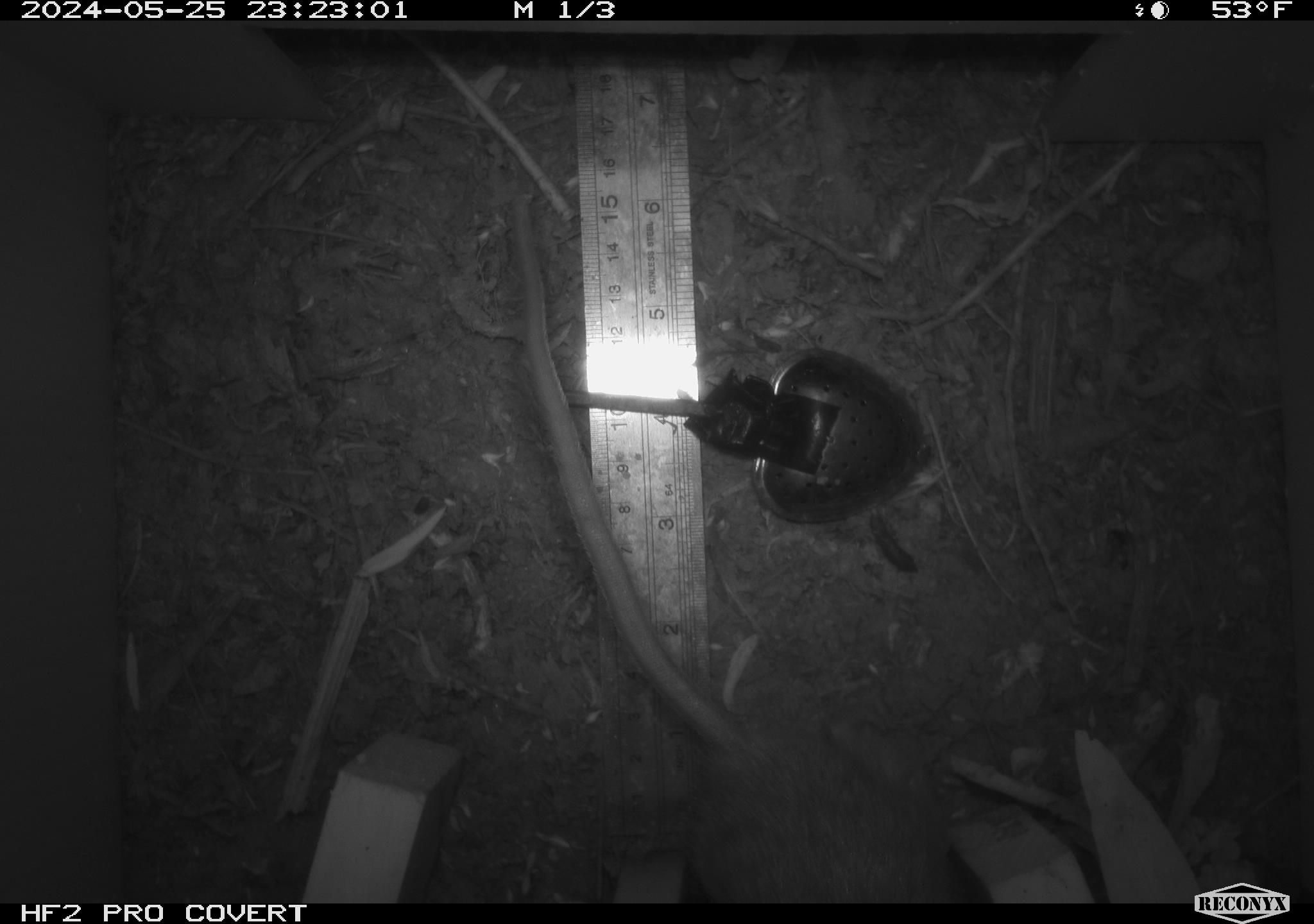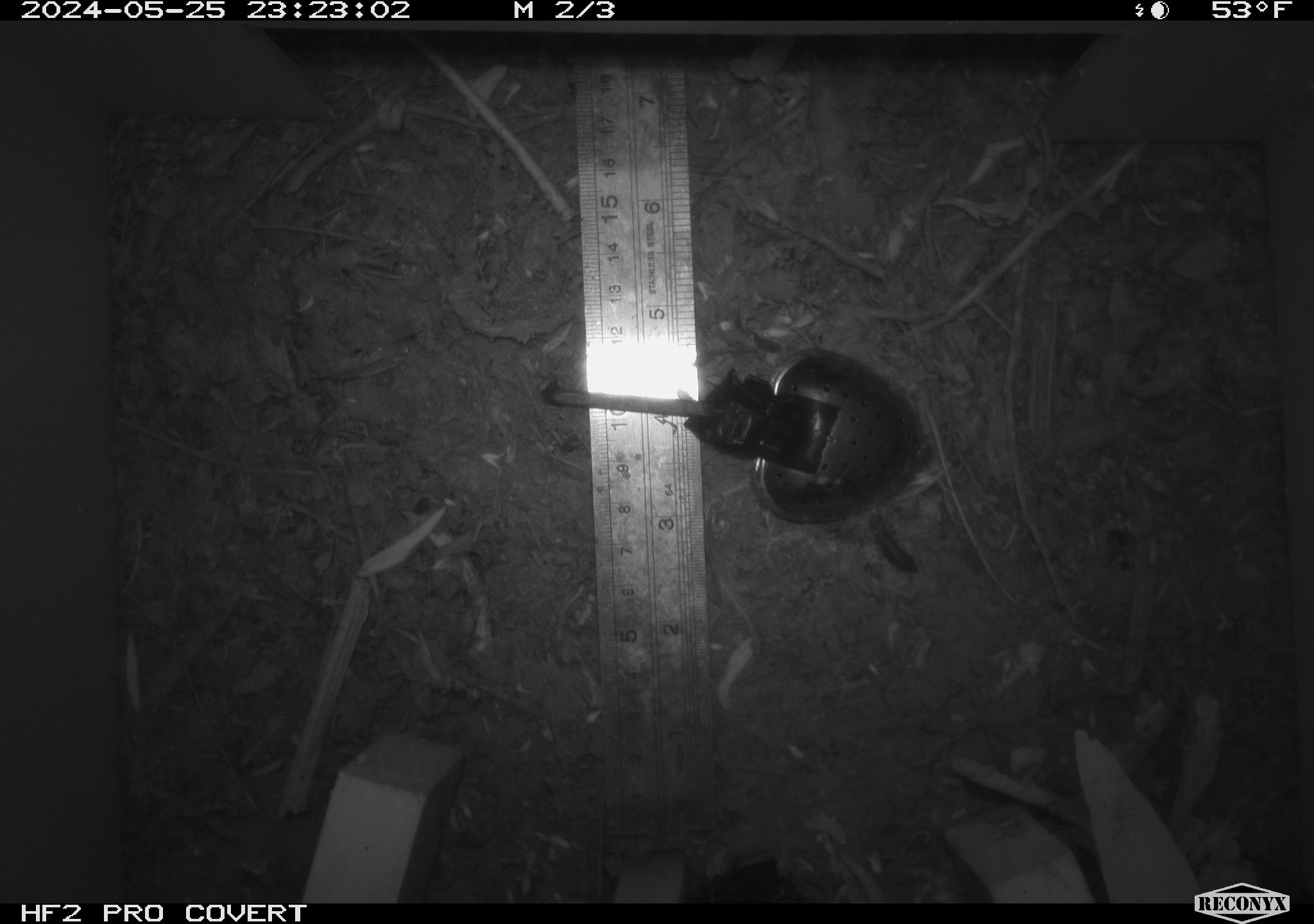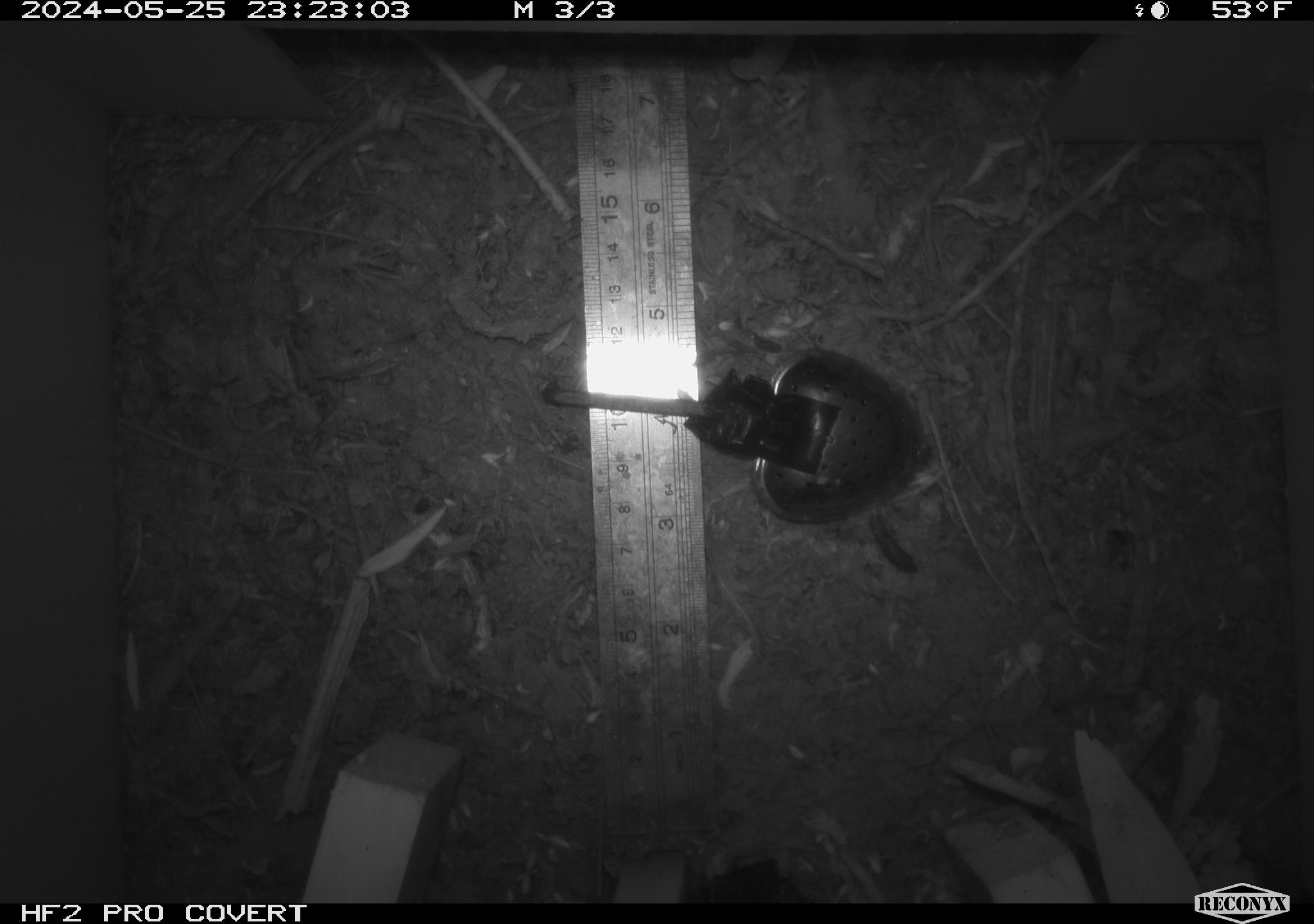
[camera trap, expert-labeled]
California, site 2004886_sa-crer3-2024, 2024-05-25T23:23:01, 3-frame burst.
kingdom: Animalia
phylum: Chordata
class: Mammalia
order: Rodentia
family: Muridae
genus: Rattus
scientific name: Rattus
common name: rat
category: rattus species